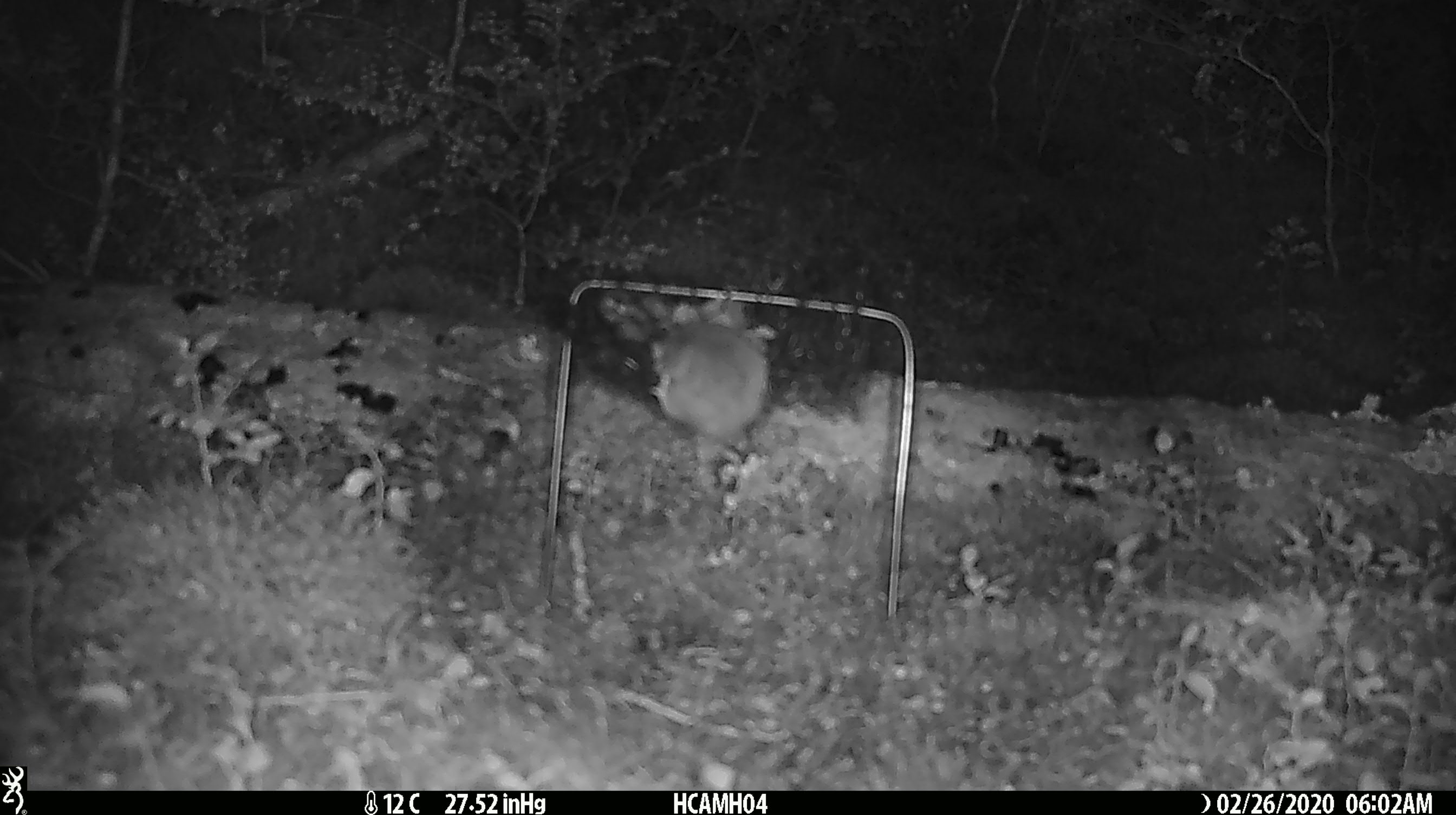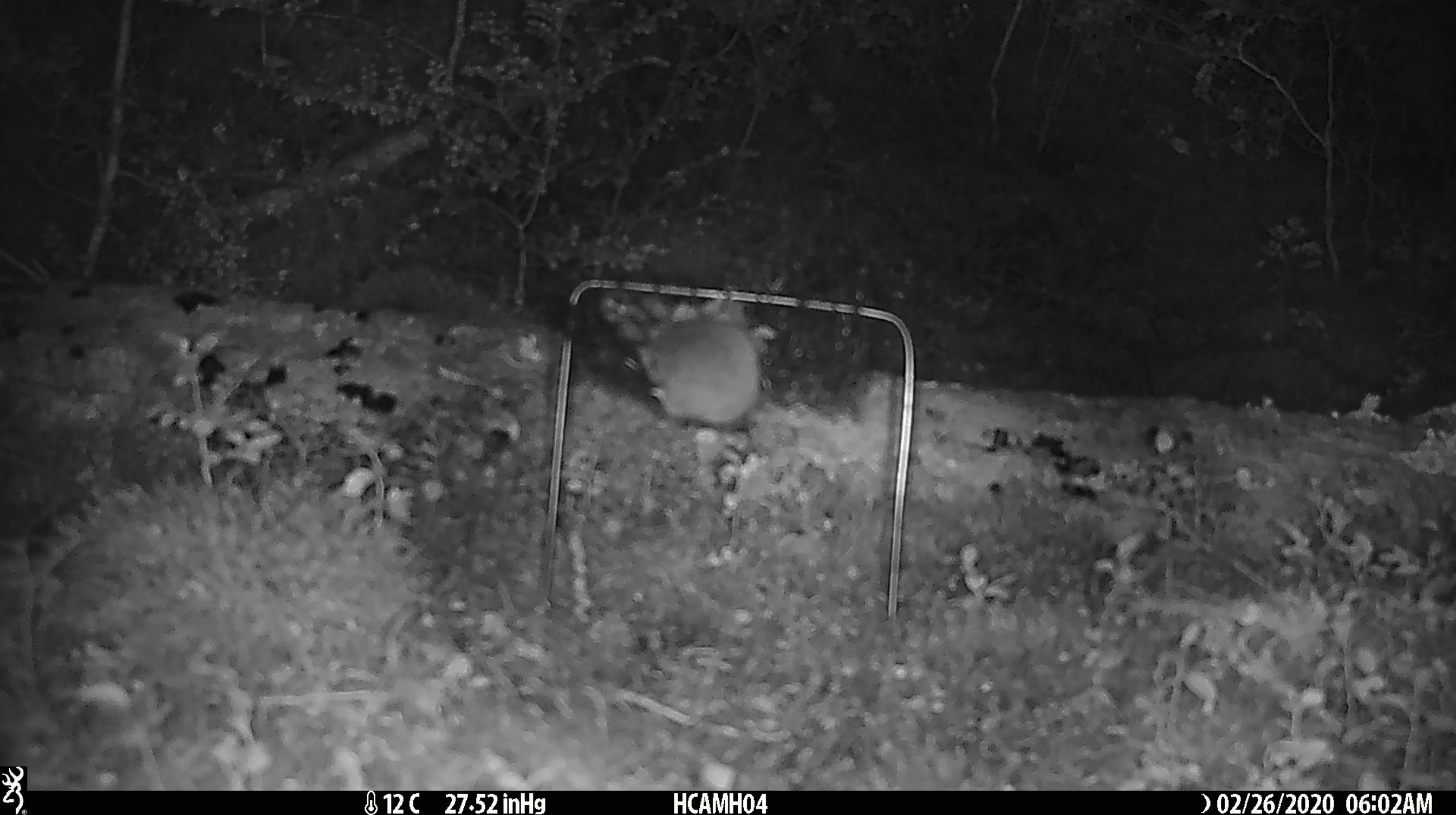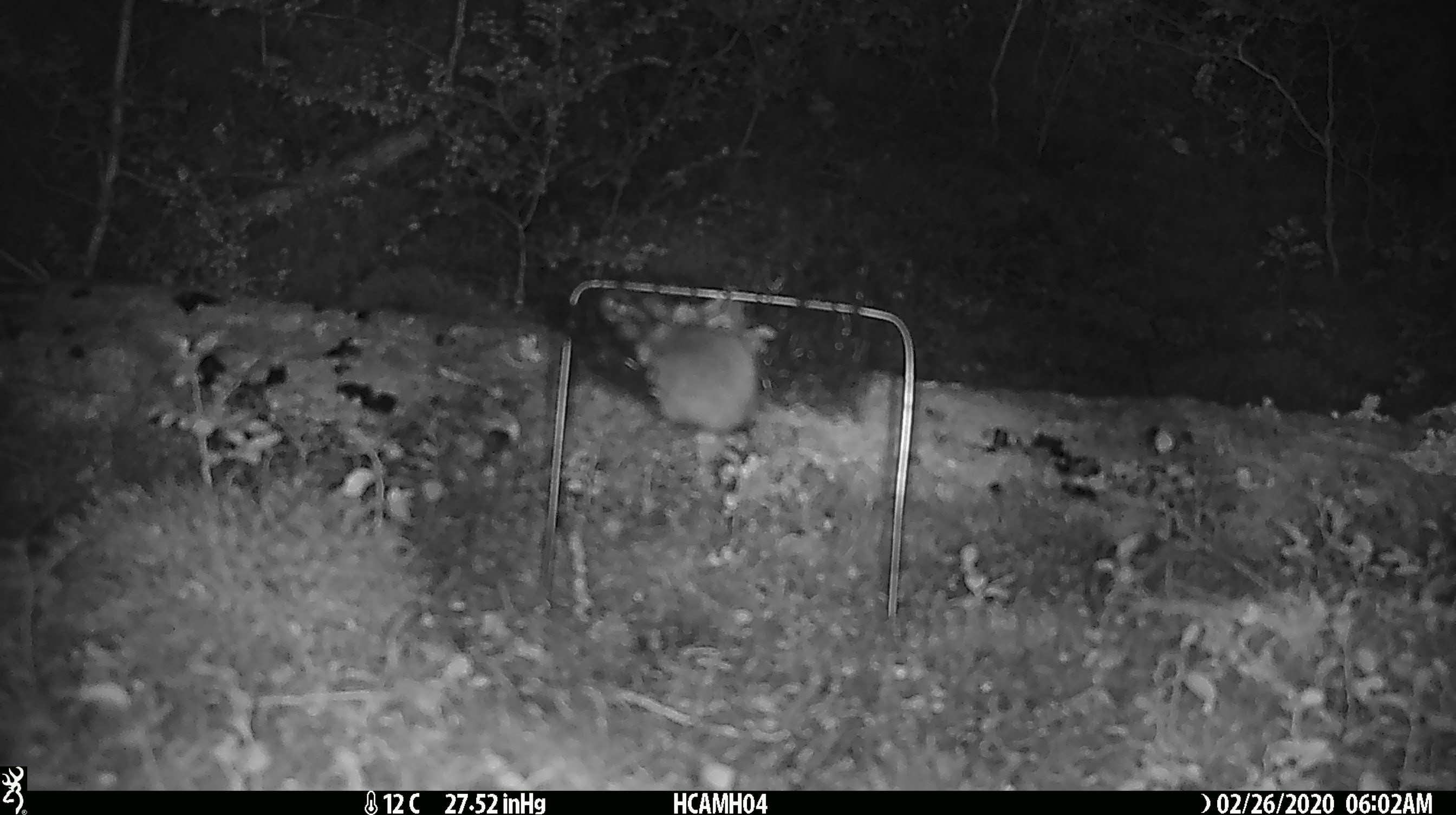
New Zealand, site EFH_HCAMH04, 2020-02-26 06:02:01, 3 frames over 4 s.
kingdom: Animalia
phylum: Chordata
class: Mammalia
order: Rodentia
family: Muridae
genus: Mus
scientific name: Mus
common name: mouse